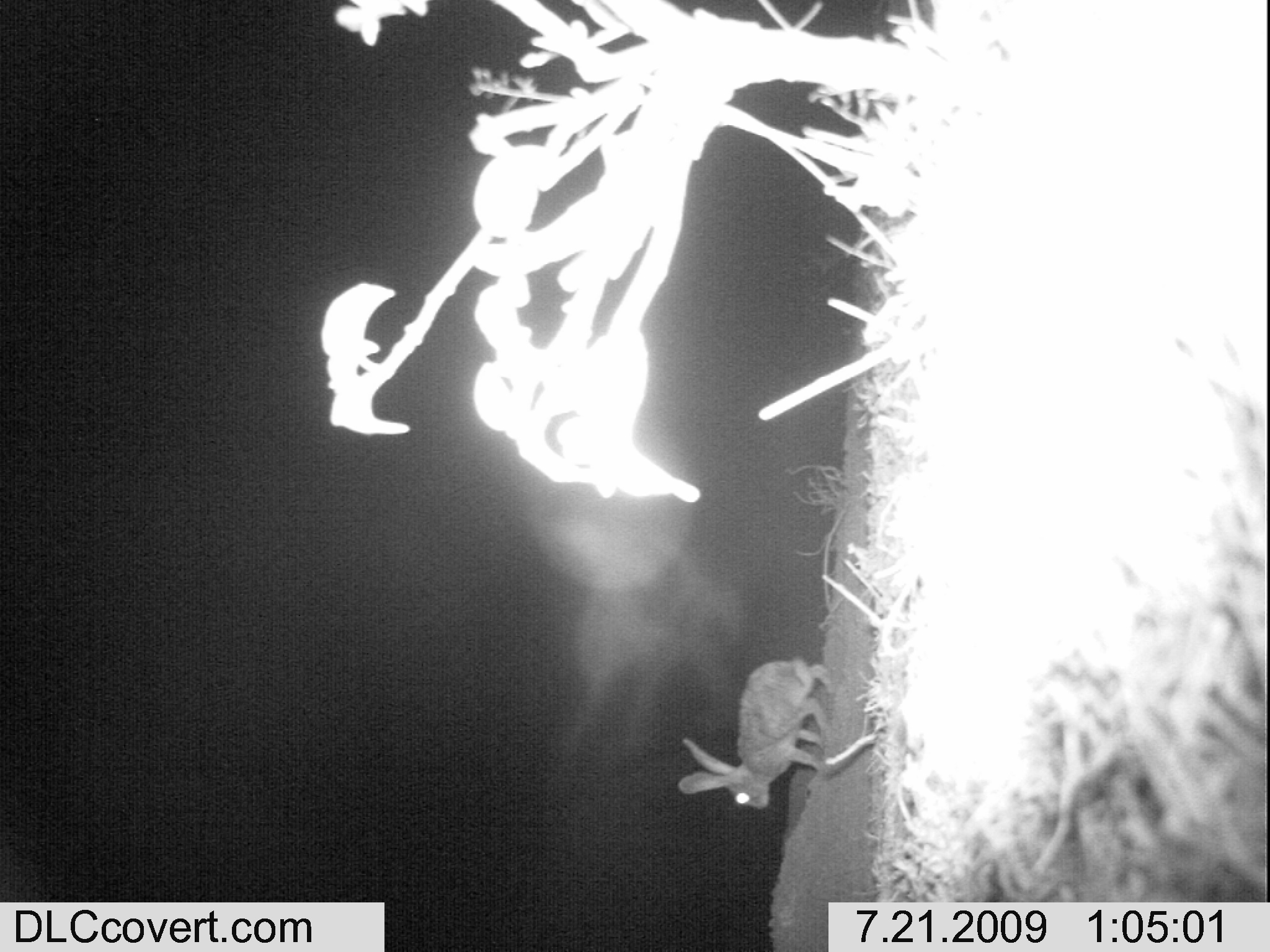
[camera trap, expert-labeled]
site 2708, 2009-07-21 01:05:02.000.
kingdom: Animalia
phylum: Chordata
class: Mammalia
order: Lagomorpha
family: Leporidae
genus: Lepus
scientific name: Lepus saxatilis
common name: scrub hare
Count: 1.